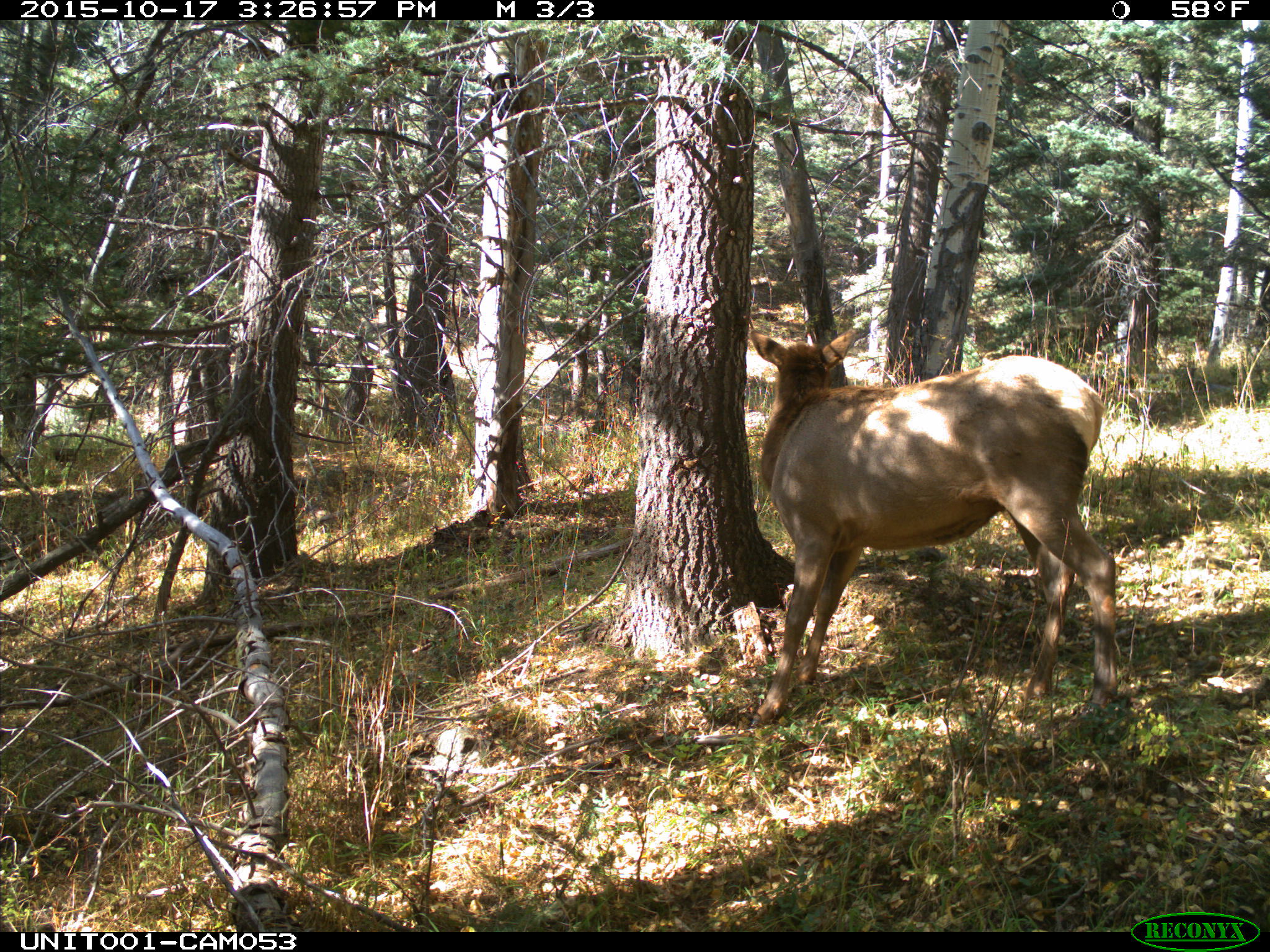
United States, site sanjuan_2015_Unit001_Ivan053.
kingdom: Animalia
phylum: Chordata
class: Mammalia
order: Artiodactyla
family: Cervidae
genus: Cervus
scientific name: Cervus elaphus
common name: red deer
Cervus elaphus (red deer).